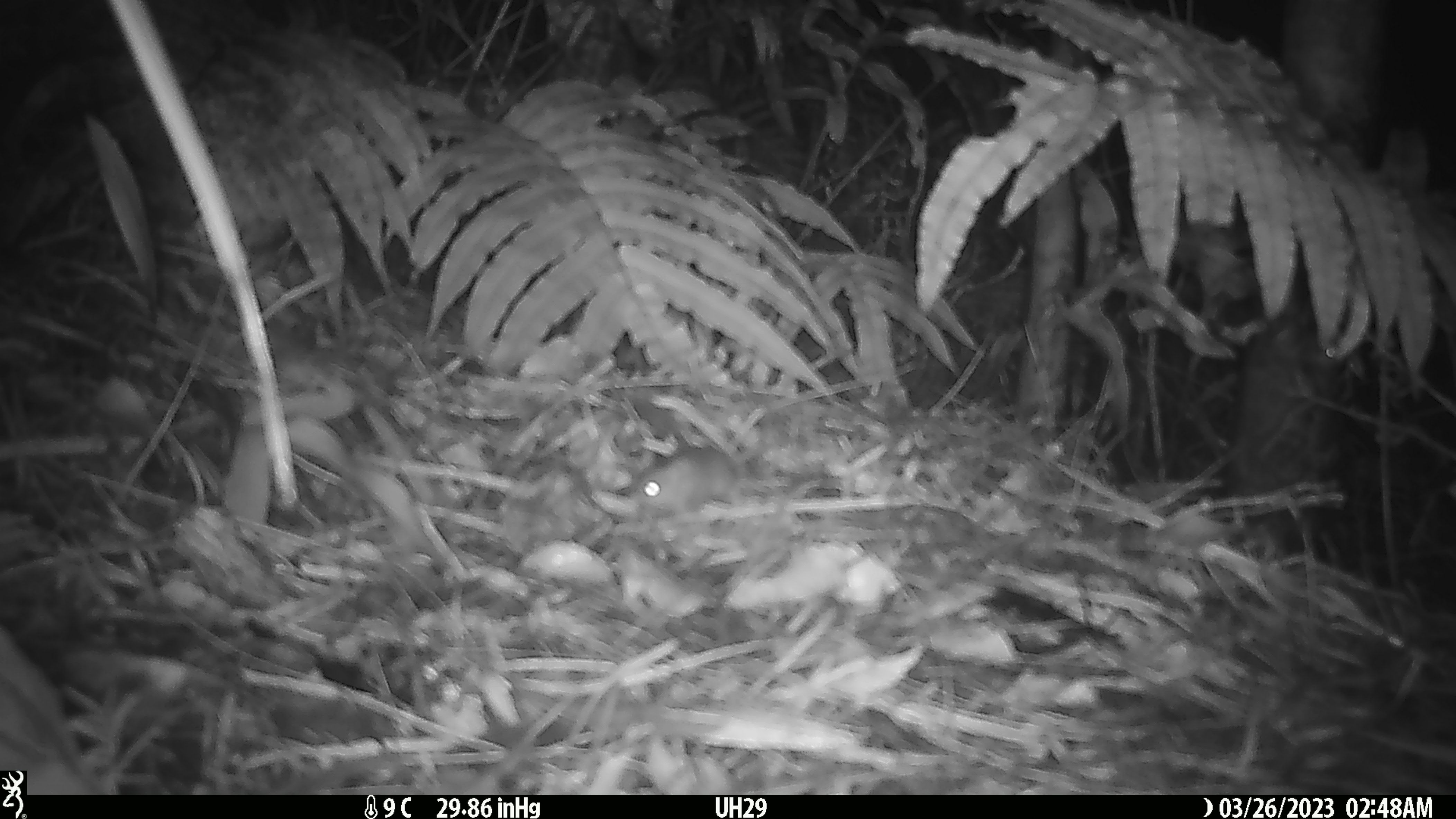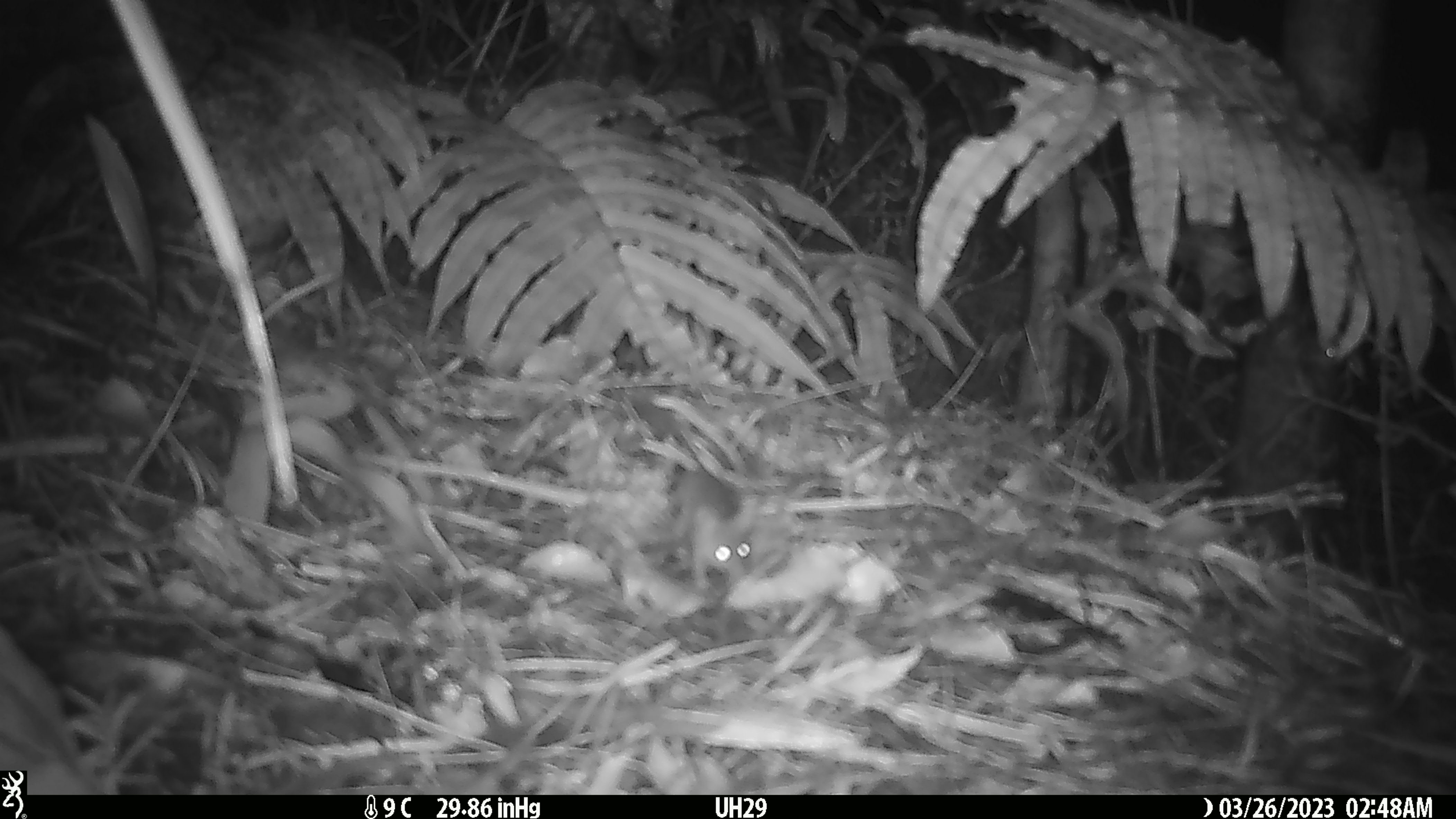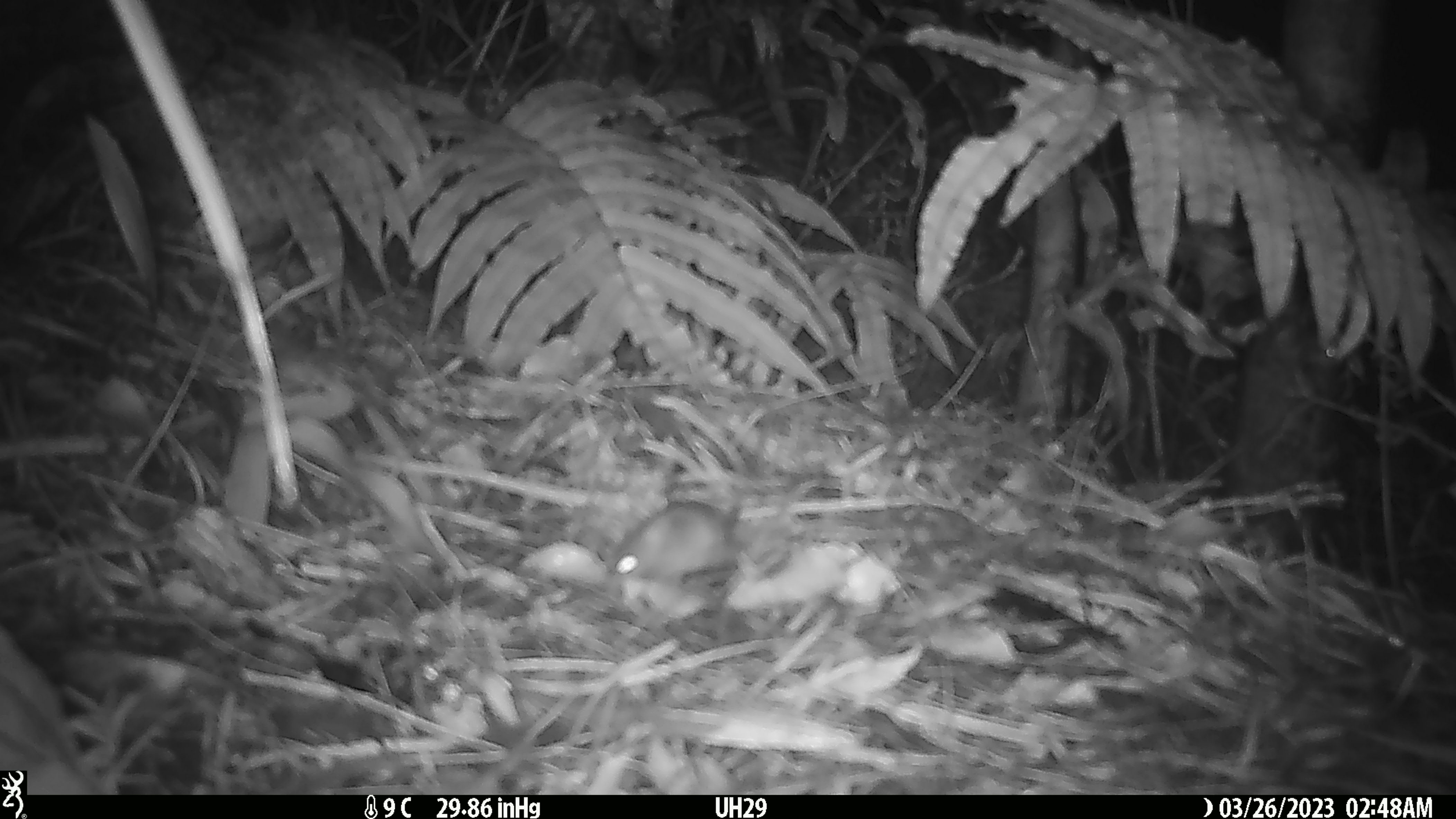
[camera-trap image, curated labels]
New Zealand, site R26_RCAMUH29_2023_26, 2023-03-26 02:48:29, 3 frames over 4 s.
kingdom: Animalia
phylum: Chordata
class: Mammalia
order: Rodentia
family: Muridae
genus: Mus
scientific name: Mus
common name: mouse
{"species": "mouse (Mus)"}